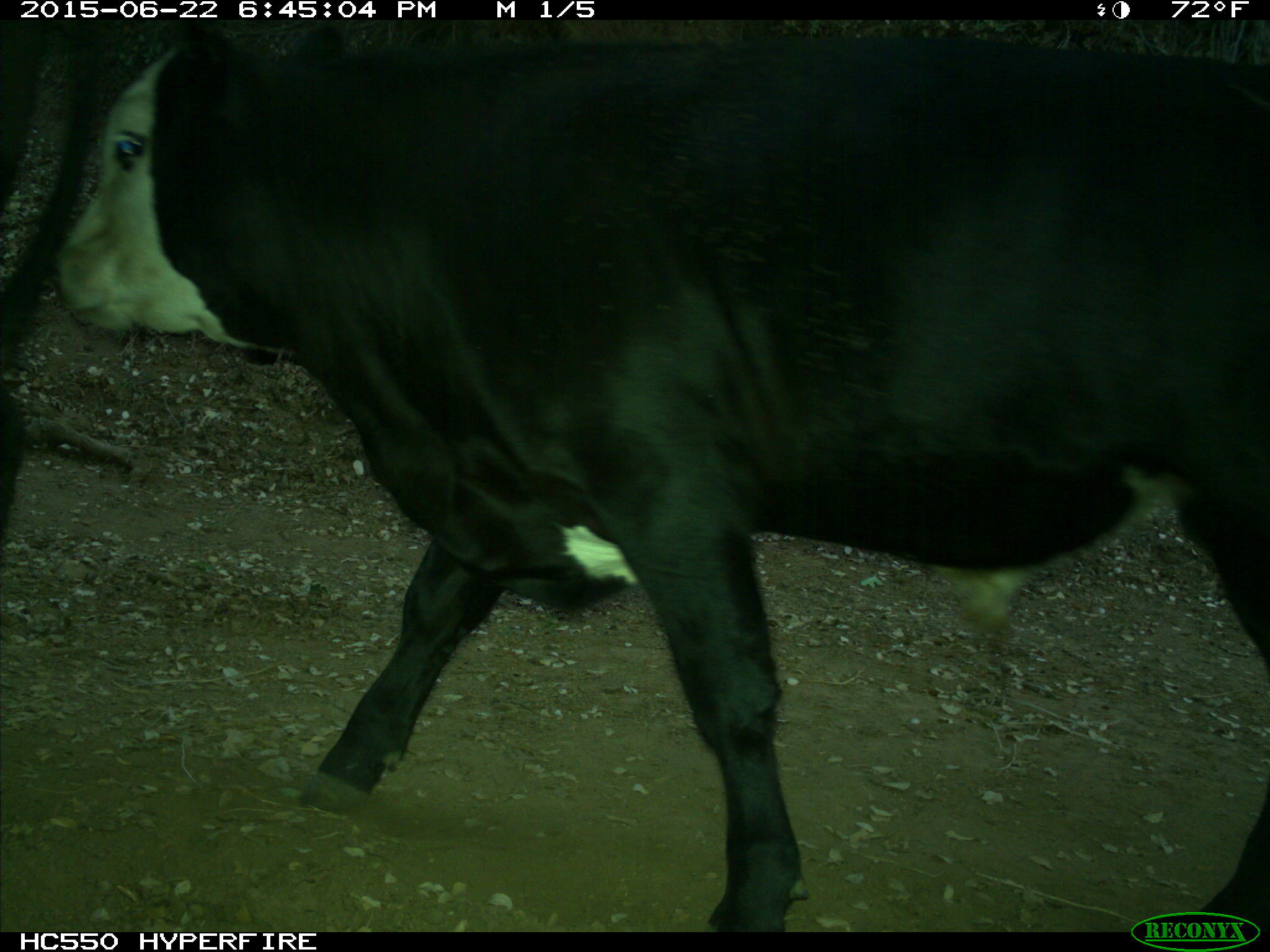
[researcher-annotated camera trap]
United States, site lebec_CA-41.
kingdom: Animalia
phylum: Chordata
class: Mammalia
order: Artiodactyla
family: Bovidae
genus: Bos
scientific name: Bos taurus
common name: domestic cow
Bos taurus (domestic cow).